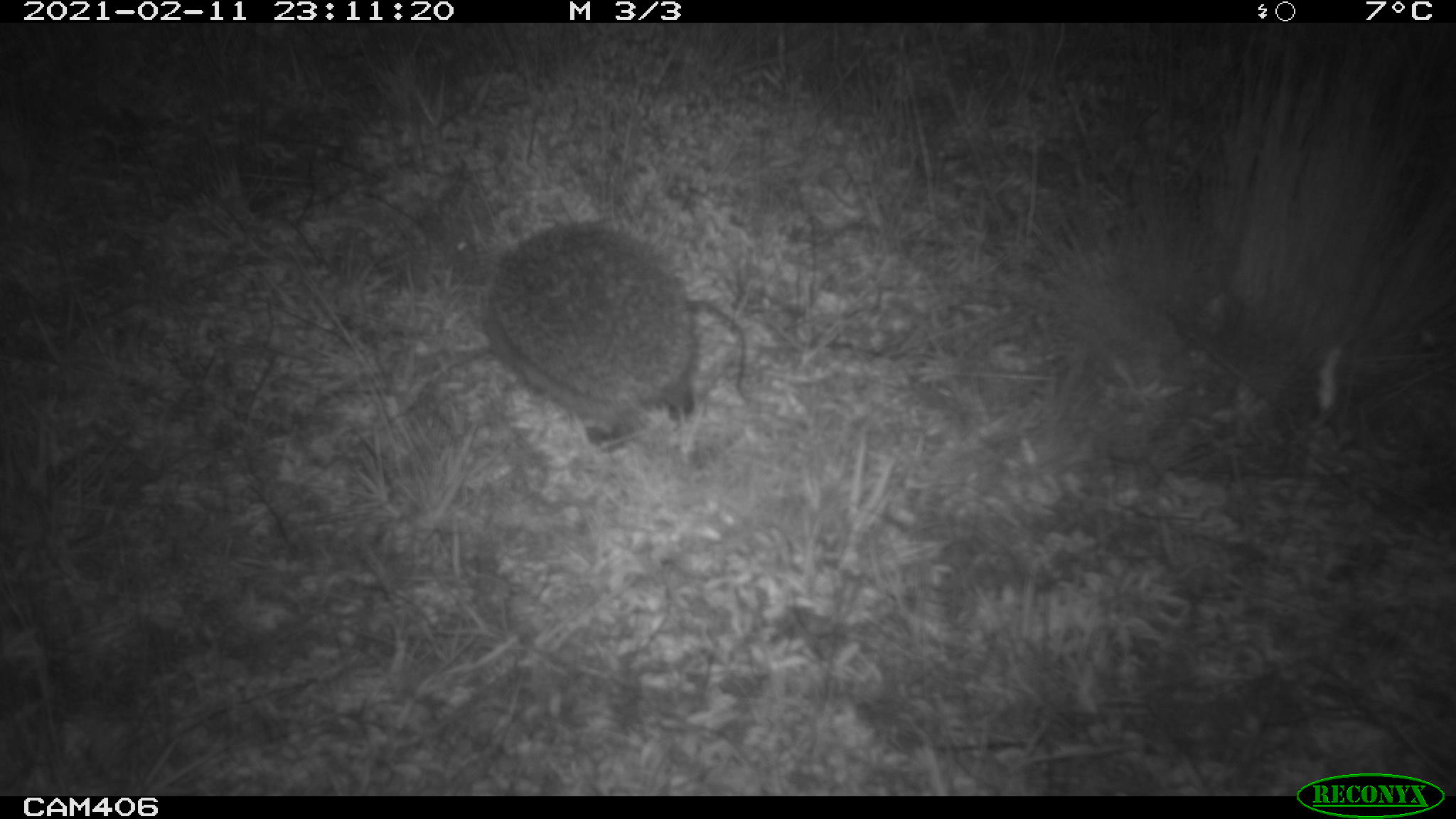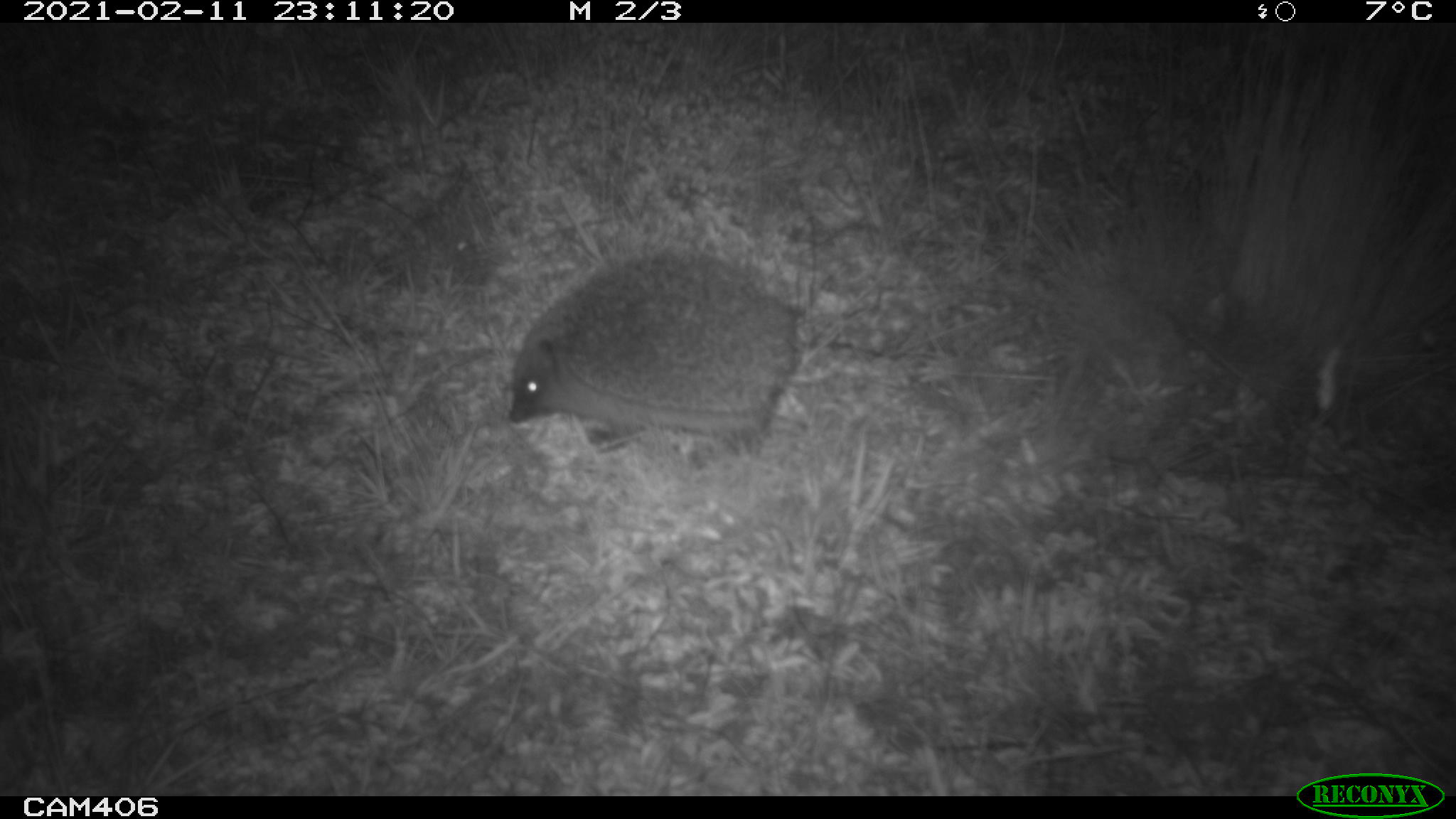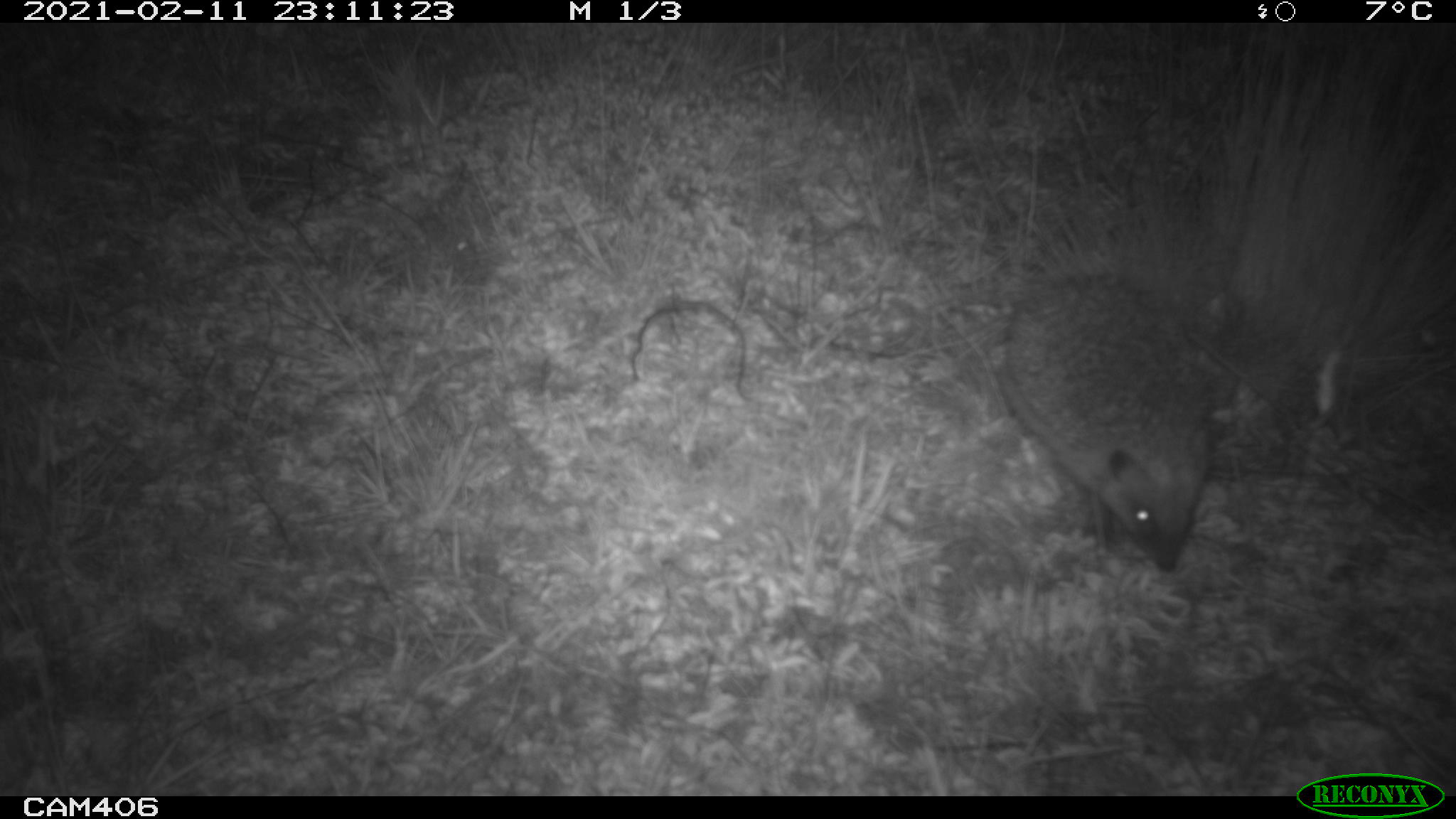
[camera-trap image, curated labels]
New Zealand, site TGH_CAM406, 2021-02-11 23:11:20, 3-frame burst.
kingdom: Animalia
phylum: Chordata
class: Mammalia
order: Eulipotyphla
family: Erinaceidae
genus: Erinaceus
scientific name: Erinaceus europaeus europaeus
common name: european hedgehog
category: hedgehog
Hedgehog (european hedgehog) (Erinaceus europaeus europaeus).